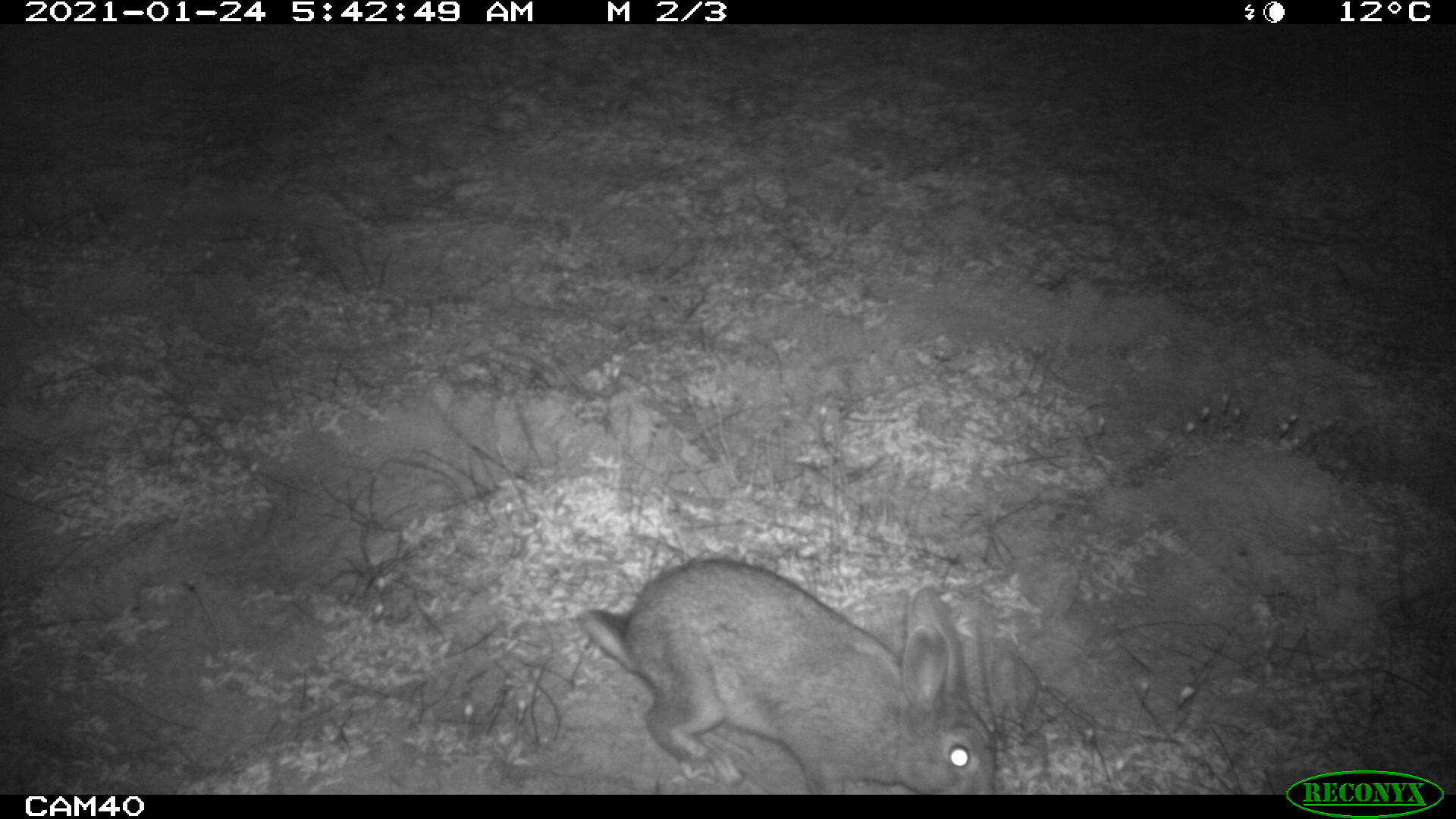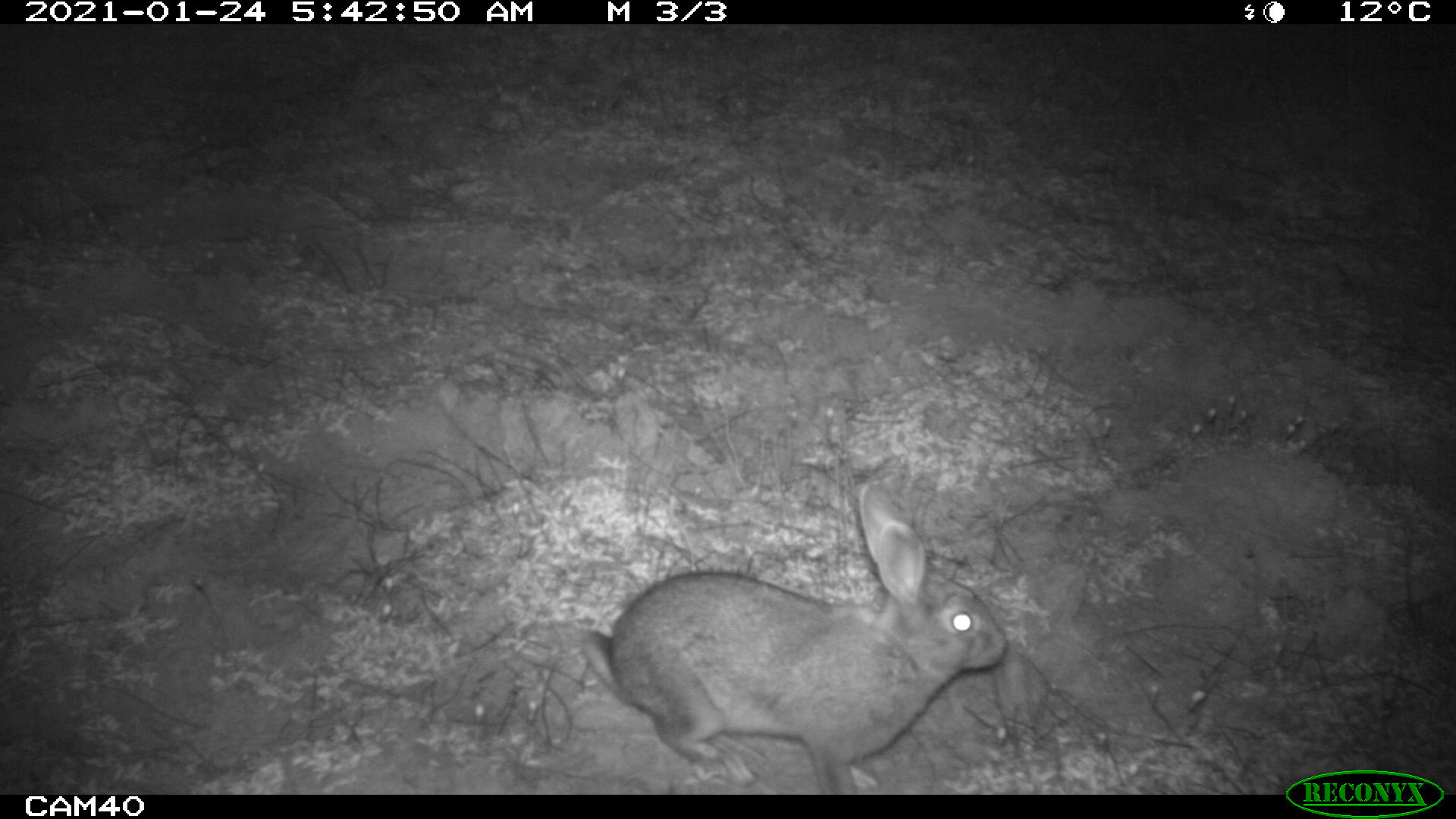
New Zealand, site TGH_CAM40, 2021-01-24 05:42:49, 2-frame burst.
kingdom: Animalia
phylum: Chordata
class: Mammalia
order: Lagomorpha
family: Leporidae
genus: Oryctolagus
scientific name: Oryctolagus cuniculus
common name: european rabbit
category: rabbit